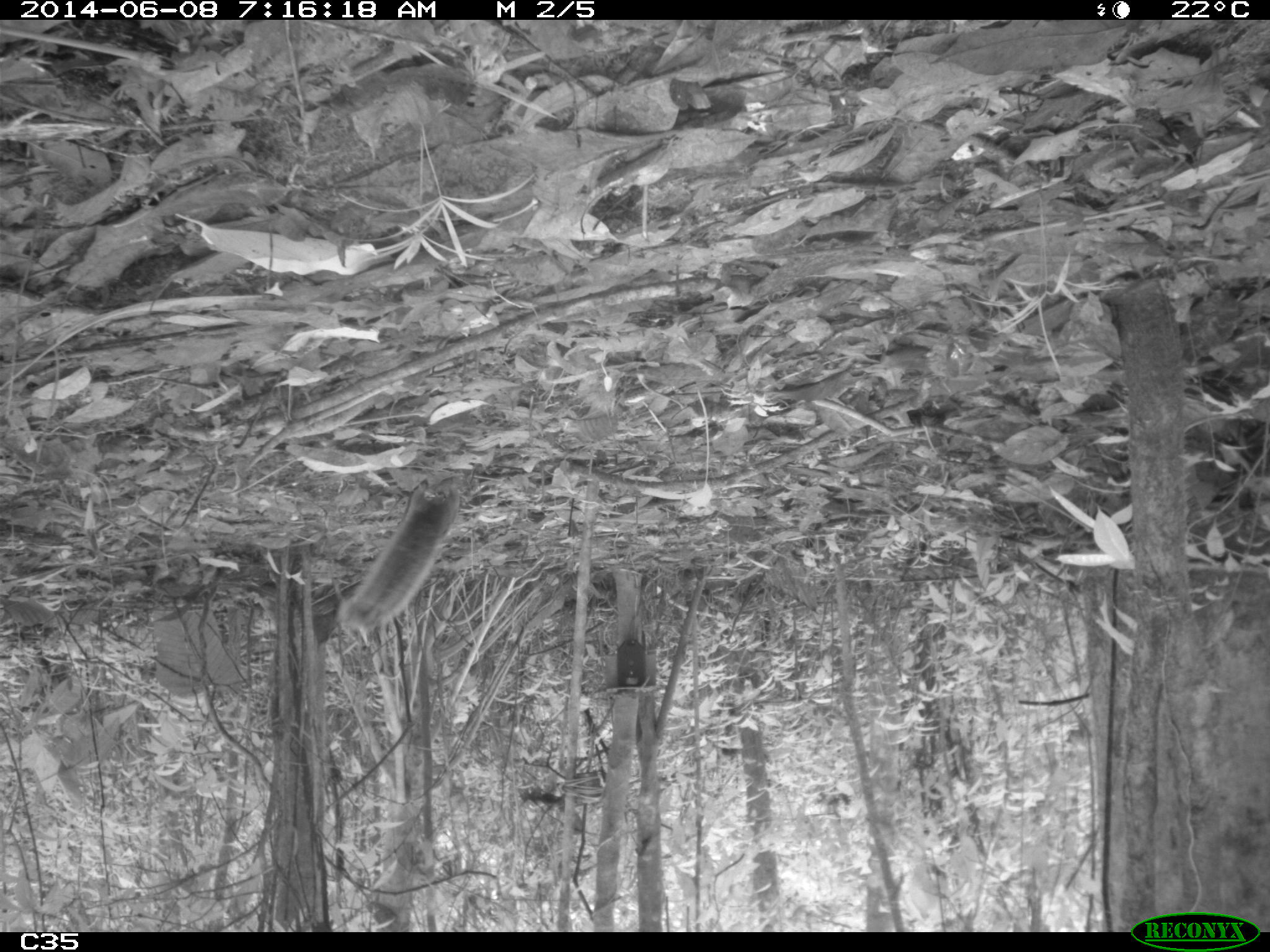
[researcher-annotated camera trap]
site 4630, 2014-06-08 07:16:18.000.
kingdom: Animalia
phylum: Chordata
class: Mammalia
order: Rodentia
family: Sciuridae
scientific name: Sciuridae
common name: squirrels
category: unknown squirrel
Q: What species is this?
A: Unknown squirrel (squirrels) (Sciuridae).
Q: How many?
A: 1.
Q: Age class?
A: Adult.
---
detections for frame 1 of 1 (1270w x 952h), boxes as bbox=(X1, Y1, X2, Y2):
unknown squirrel: bbox=(336, 478, 459, 641)